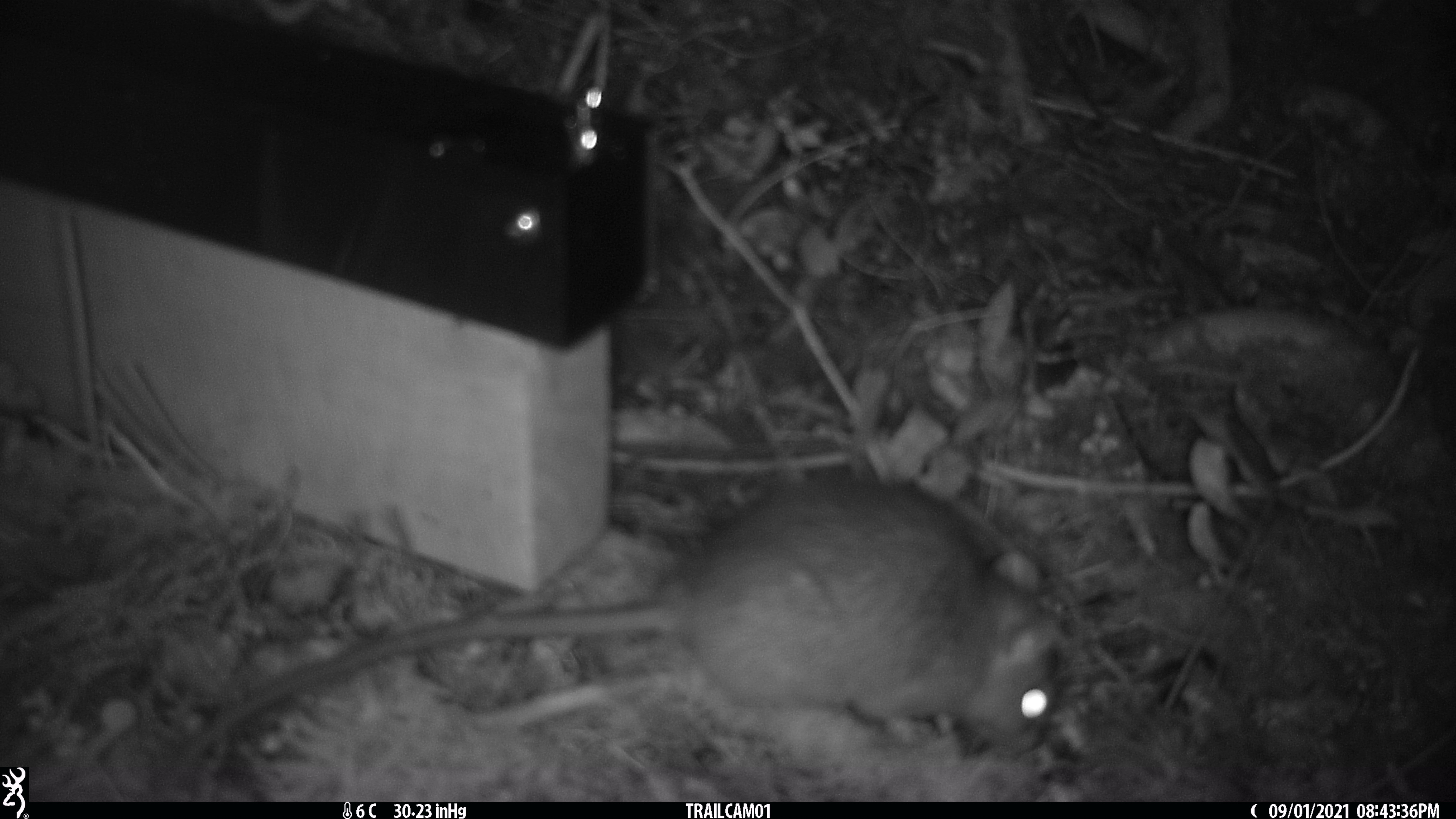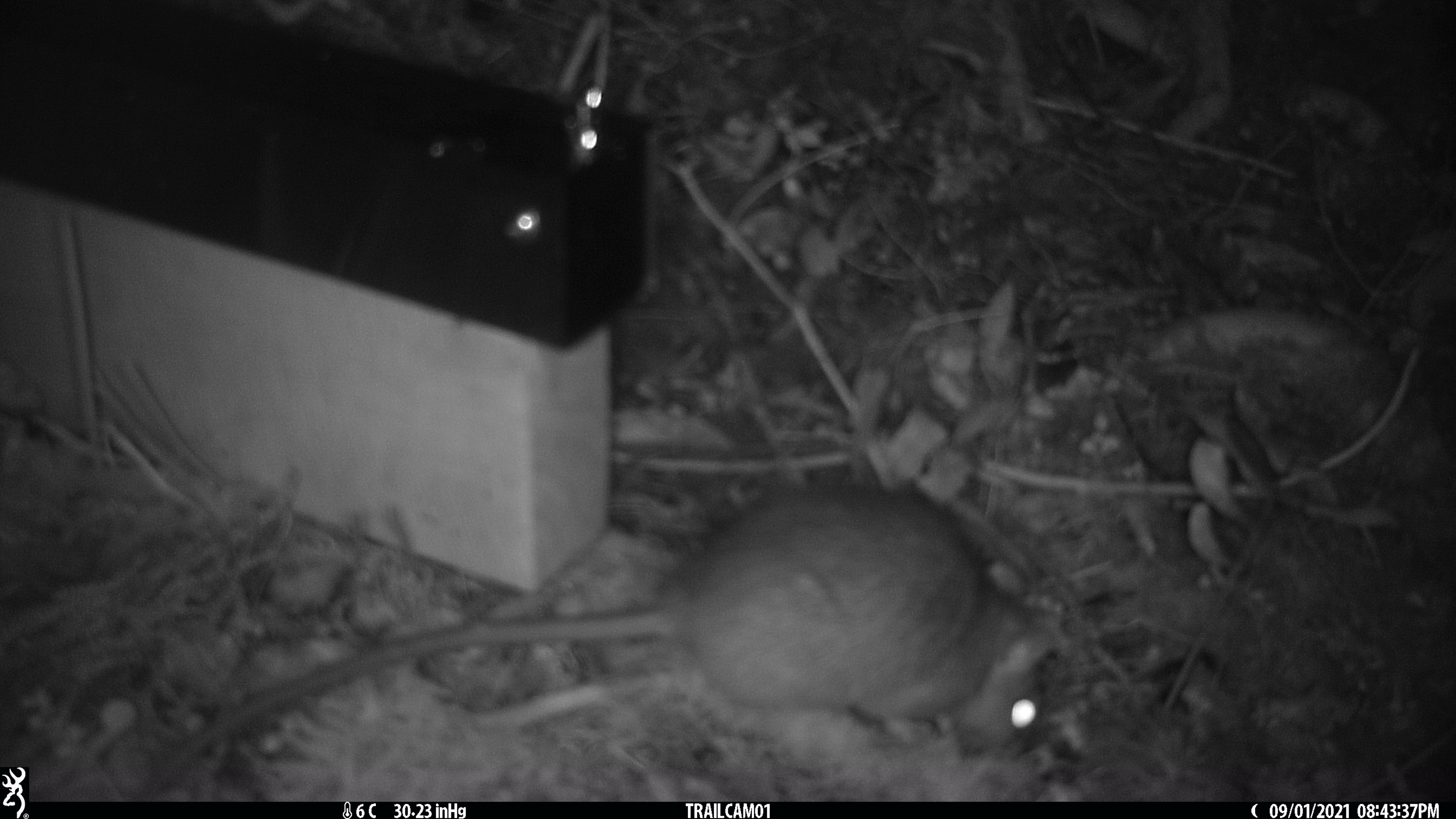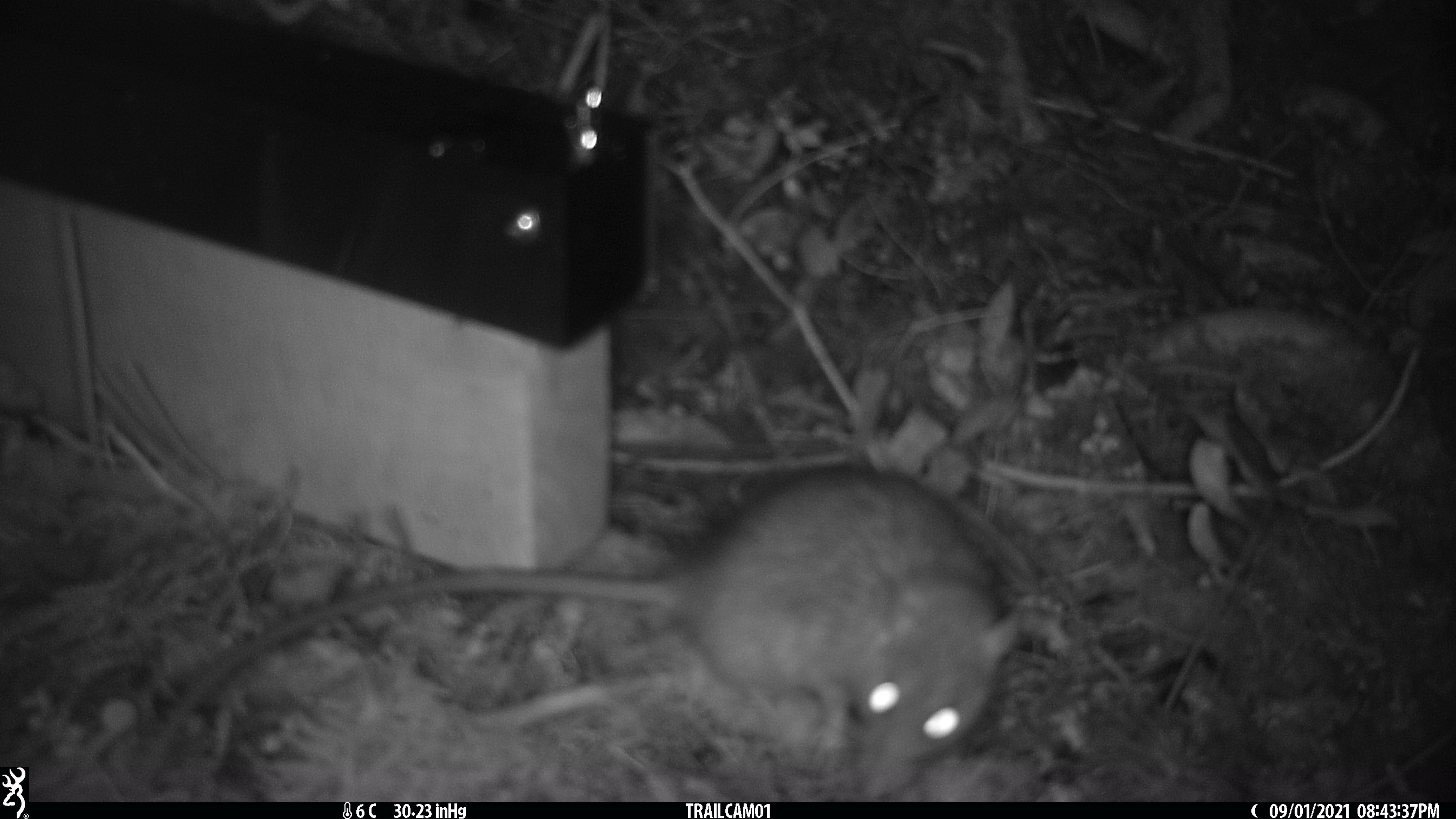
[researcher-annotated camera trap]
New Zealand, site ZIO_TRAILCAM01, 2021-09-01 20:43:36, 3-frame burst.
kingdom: Animalia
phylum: Chordata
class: Mammalia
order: Rodentia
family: Muridae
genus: Rattus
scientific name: Rattus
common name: rat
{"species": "rat (Rattus)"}